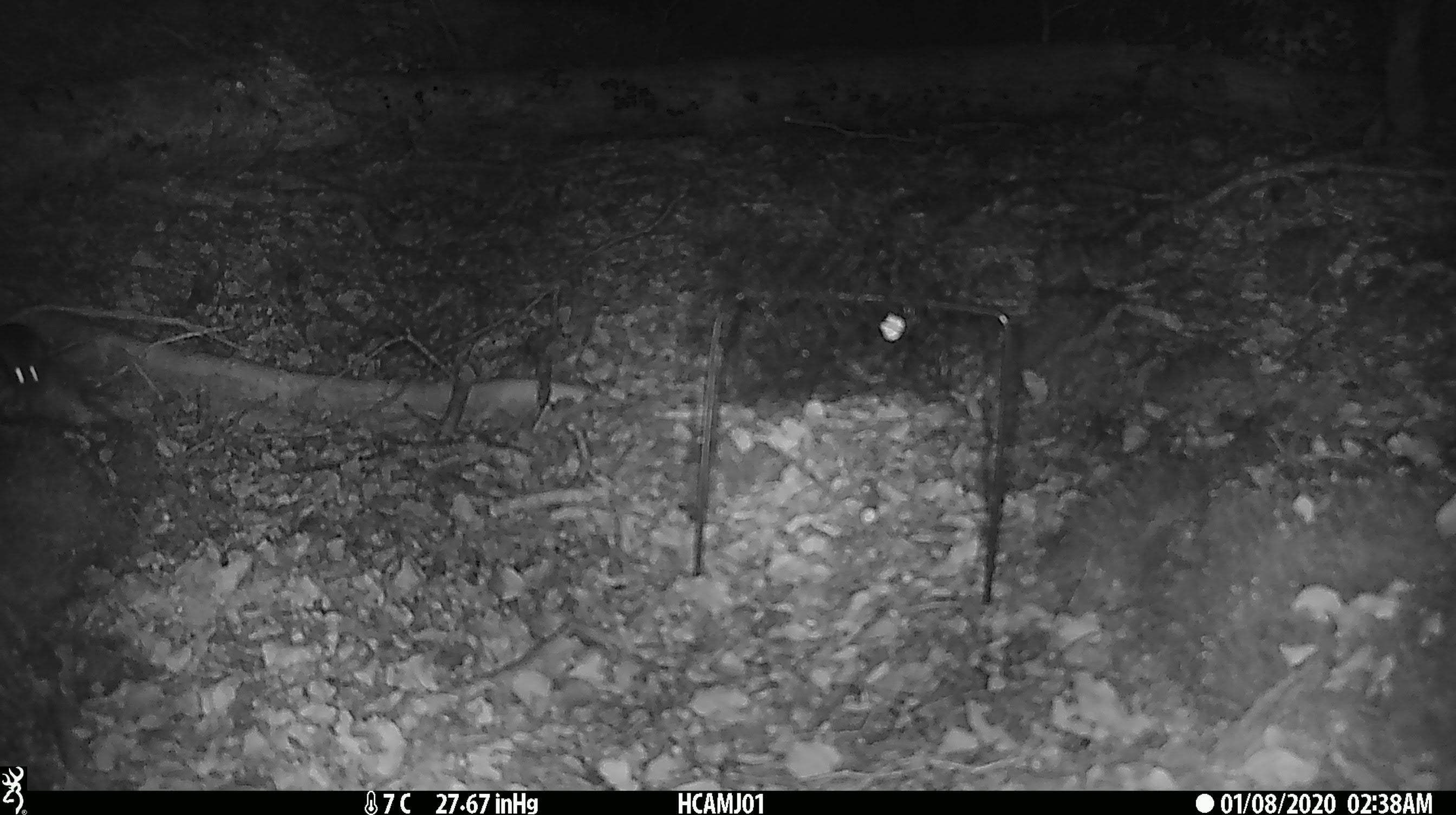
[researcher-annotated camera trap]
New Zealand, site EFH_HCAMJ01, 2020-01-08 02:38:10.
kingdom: Animalia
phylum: Chordata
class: Mammalia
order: Rodentia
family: Muridae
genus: Mus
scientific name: Mus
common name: mouse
Mouse (Mus).